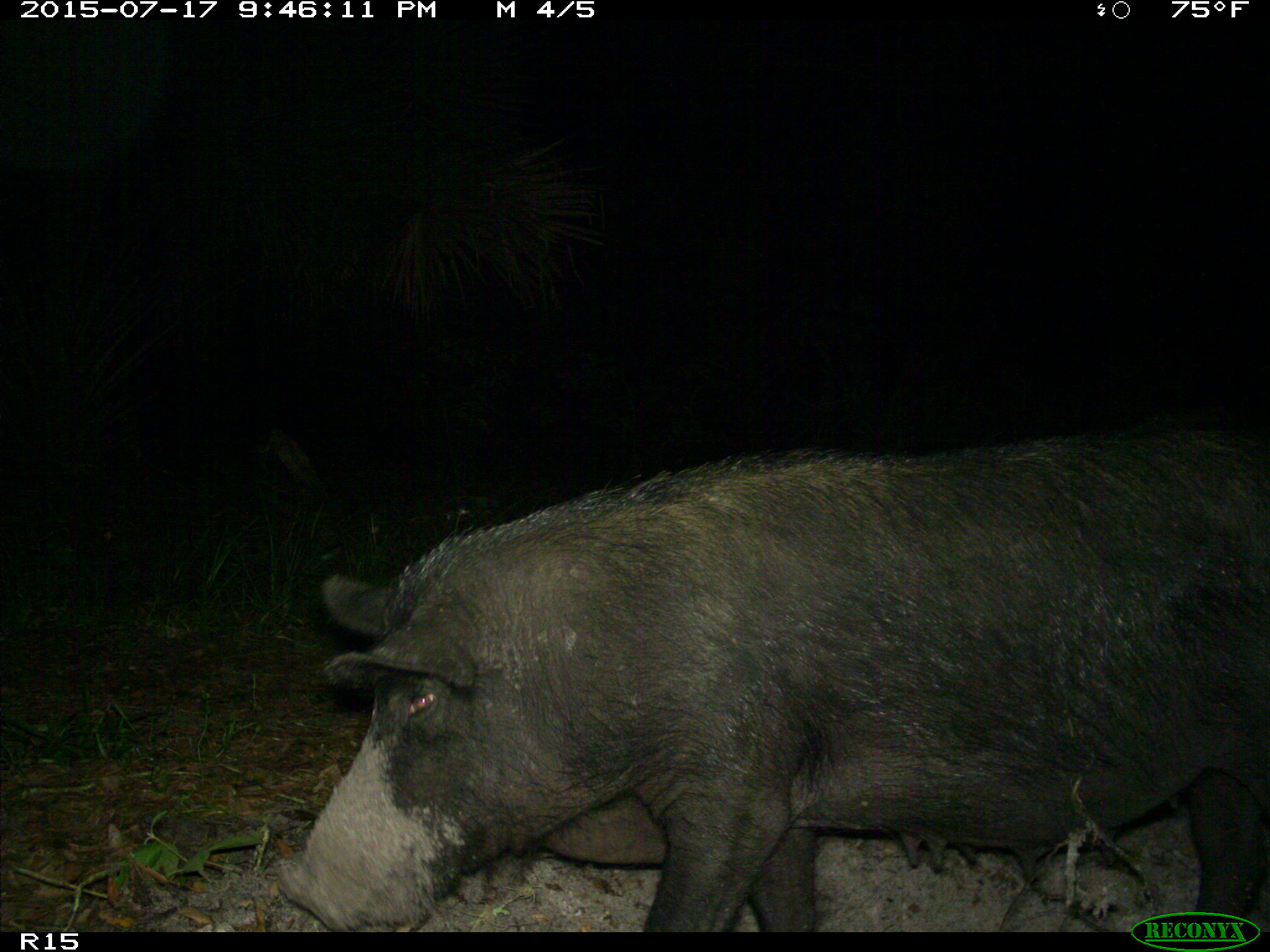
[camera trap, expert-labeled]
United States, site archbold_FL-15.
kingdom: Animalia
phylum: Chordata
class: Mammalia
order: Artiodactyla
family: Suidae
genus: Sus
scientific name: Sus scrofa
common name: wild boar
Sus scrofa (wild boar).